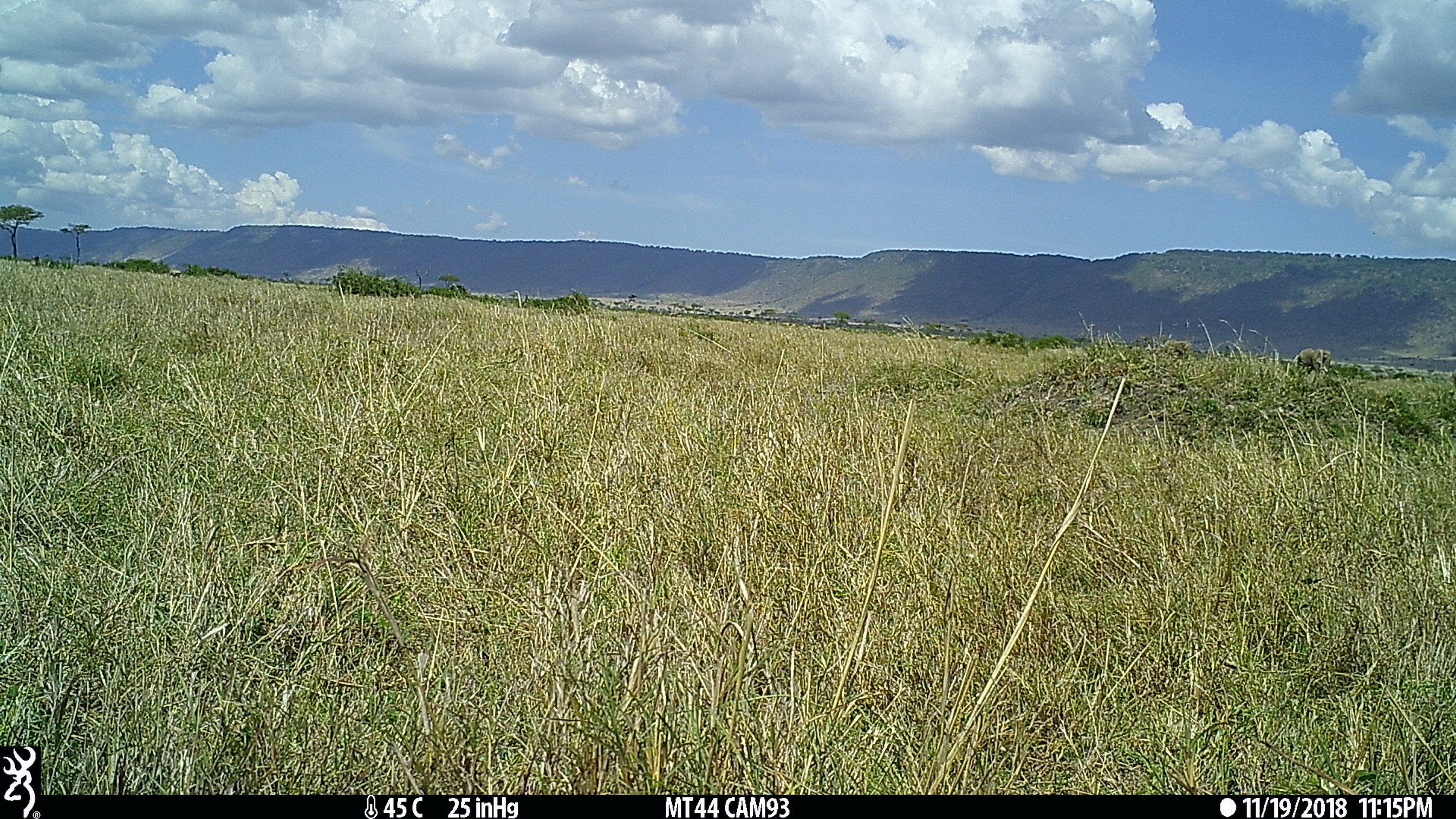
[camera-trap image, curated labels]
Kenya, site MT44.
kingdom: Animalia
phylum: Chordata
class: Mammalia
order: Proboscidea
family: Elephantidae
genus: Loxodonta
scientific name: Loxodonta africana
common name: elephant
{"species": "elephant (Loxodonta africana)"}